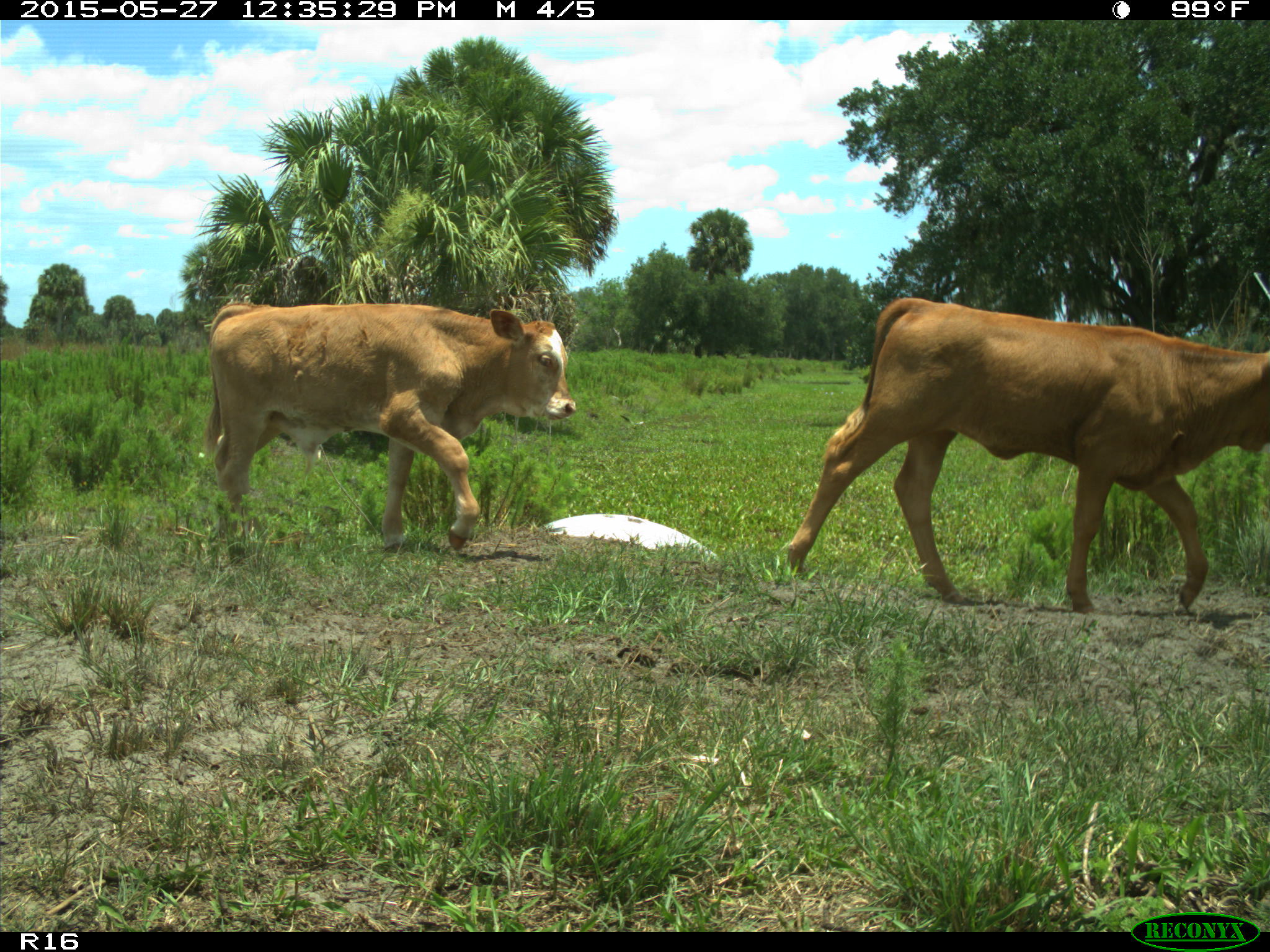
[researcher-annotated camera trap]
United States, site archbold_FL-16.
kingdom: Animalia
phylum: Chordata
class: Mammalia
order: Artiodactyla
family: Bovidae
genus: Bos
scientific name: Bos taurus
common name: domestic cow